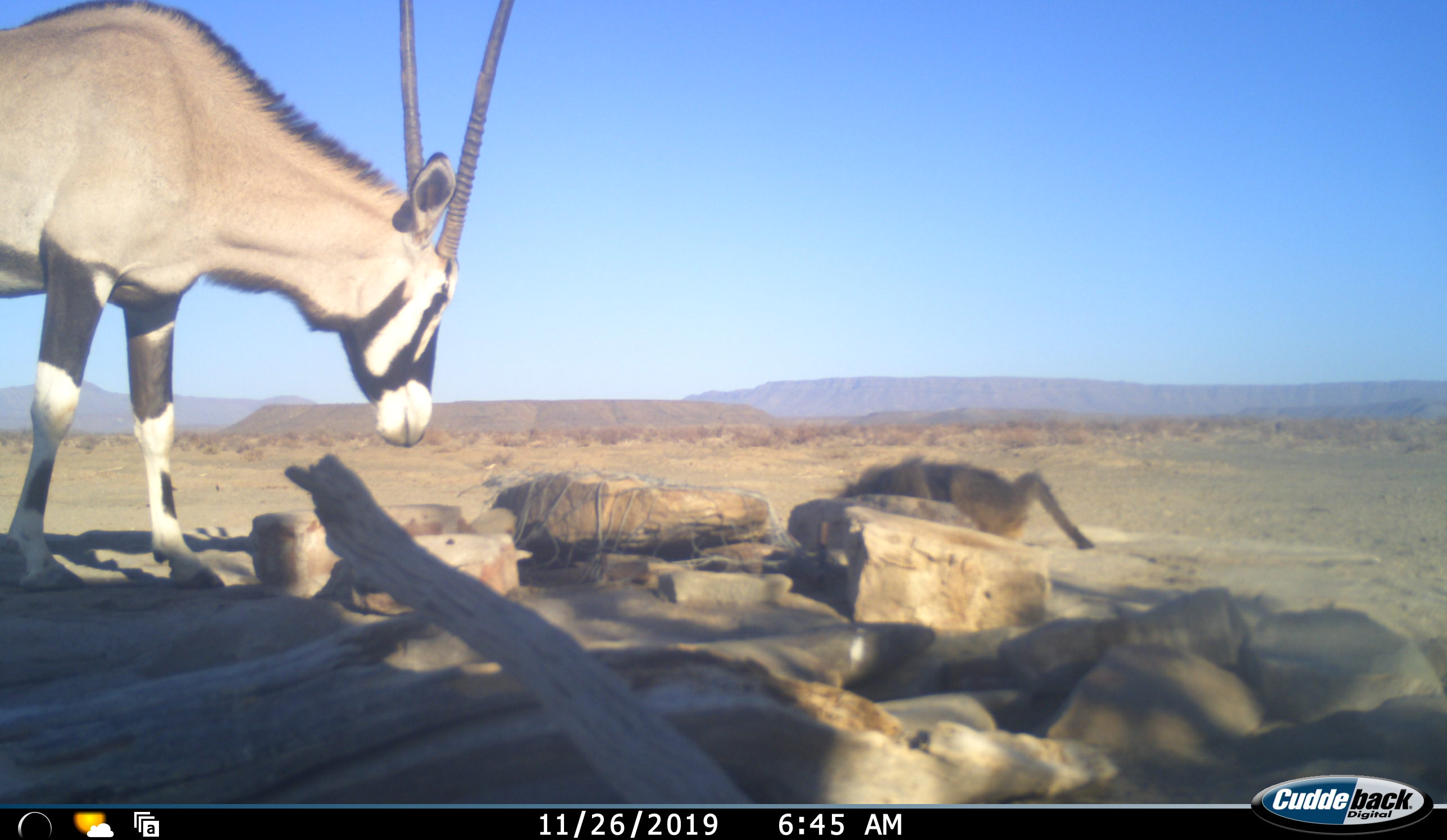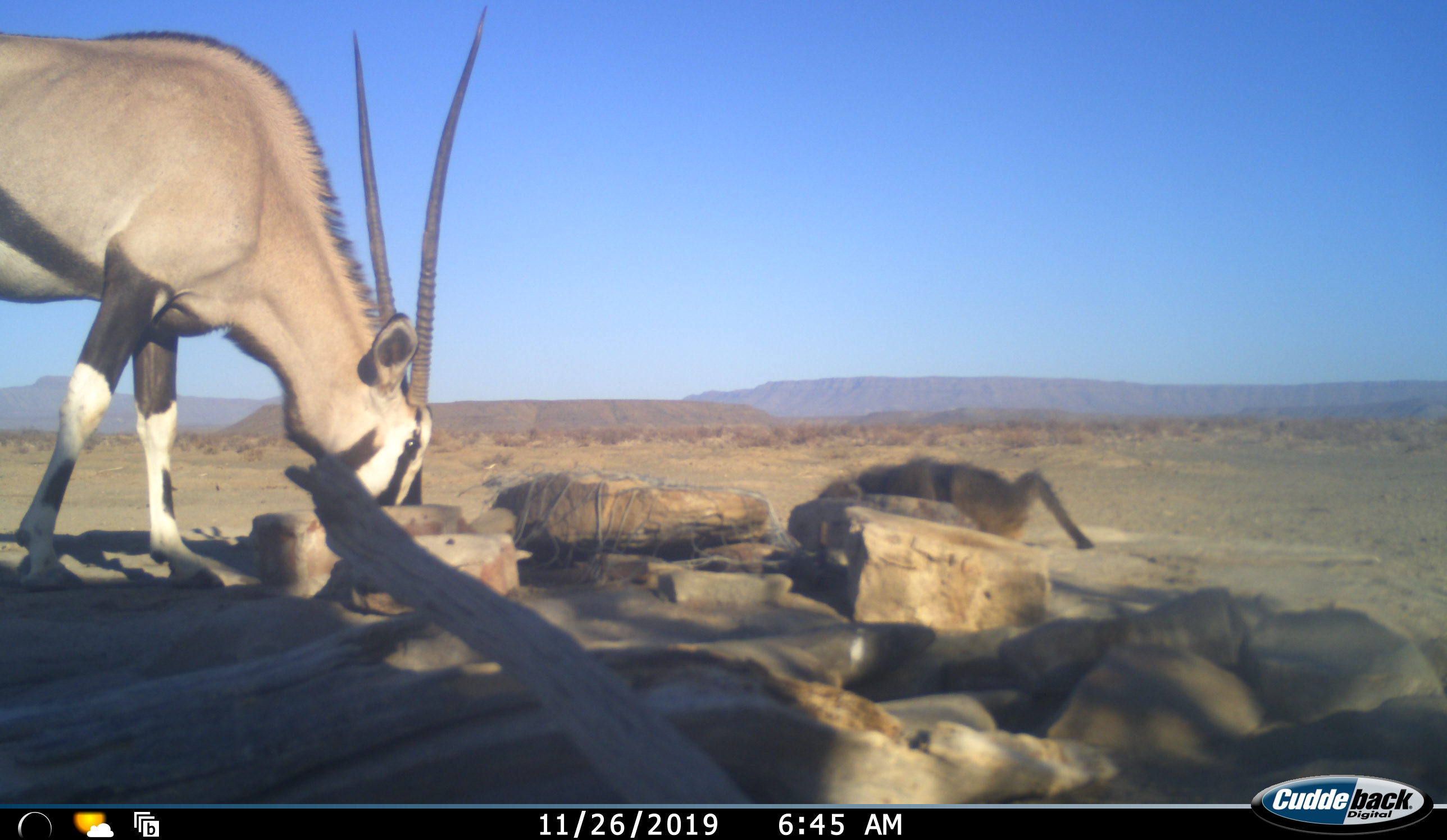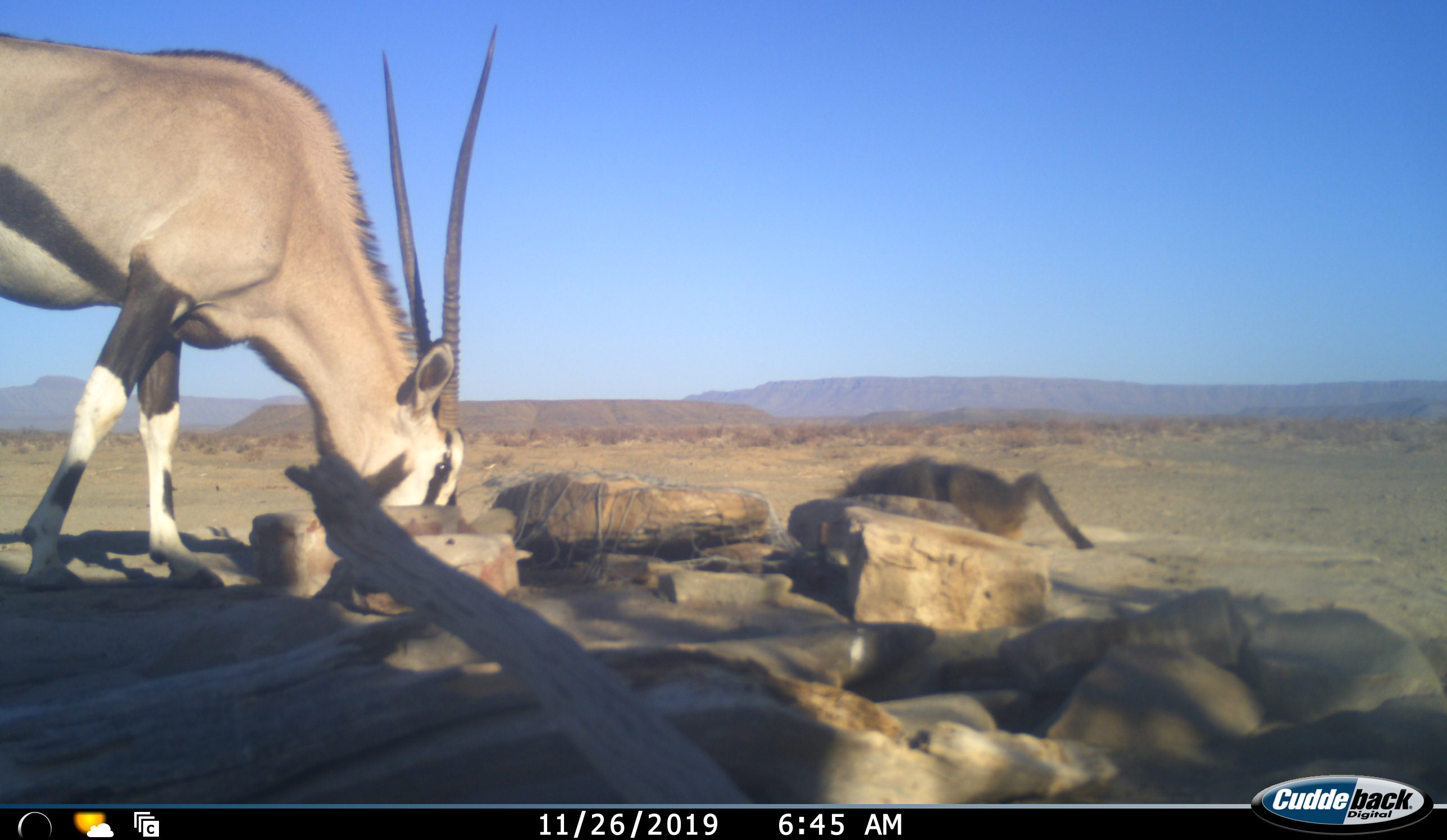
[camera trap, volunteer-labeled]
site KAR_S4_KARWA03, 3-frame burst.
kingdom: Animalia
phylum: Chordata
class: Mammalia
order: Primates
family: Cercopithecidae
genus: Papio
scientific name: Papio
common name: baboon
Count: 1.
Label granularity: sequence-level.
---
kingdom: Animalia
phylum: Chordata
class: Mammalia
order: Artiodactyla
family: Bovidae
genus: Oryx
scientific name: Oryx gazella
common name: gemsbok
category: oryx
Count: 1.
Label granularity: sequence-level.